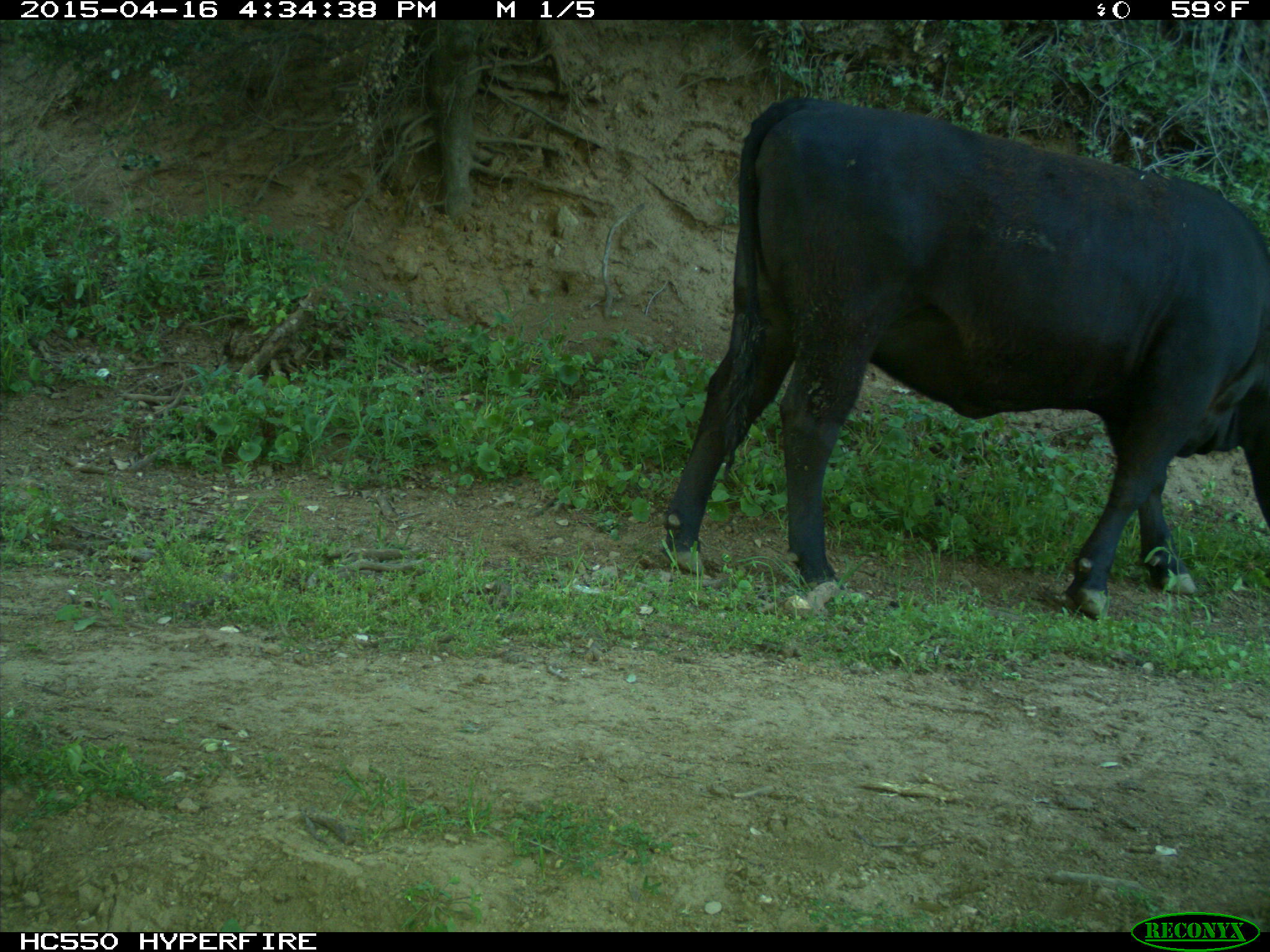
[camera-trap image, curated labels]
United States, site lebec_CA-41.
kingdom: Animalia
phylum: Chordata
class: Mammalia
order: Artiodactyla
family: Bovidae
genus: Bos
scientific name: Bos taurus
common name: domestic cow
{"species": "Bos taurus (domestic cow)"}